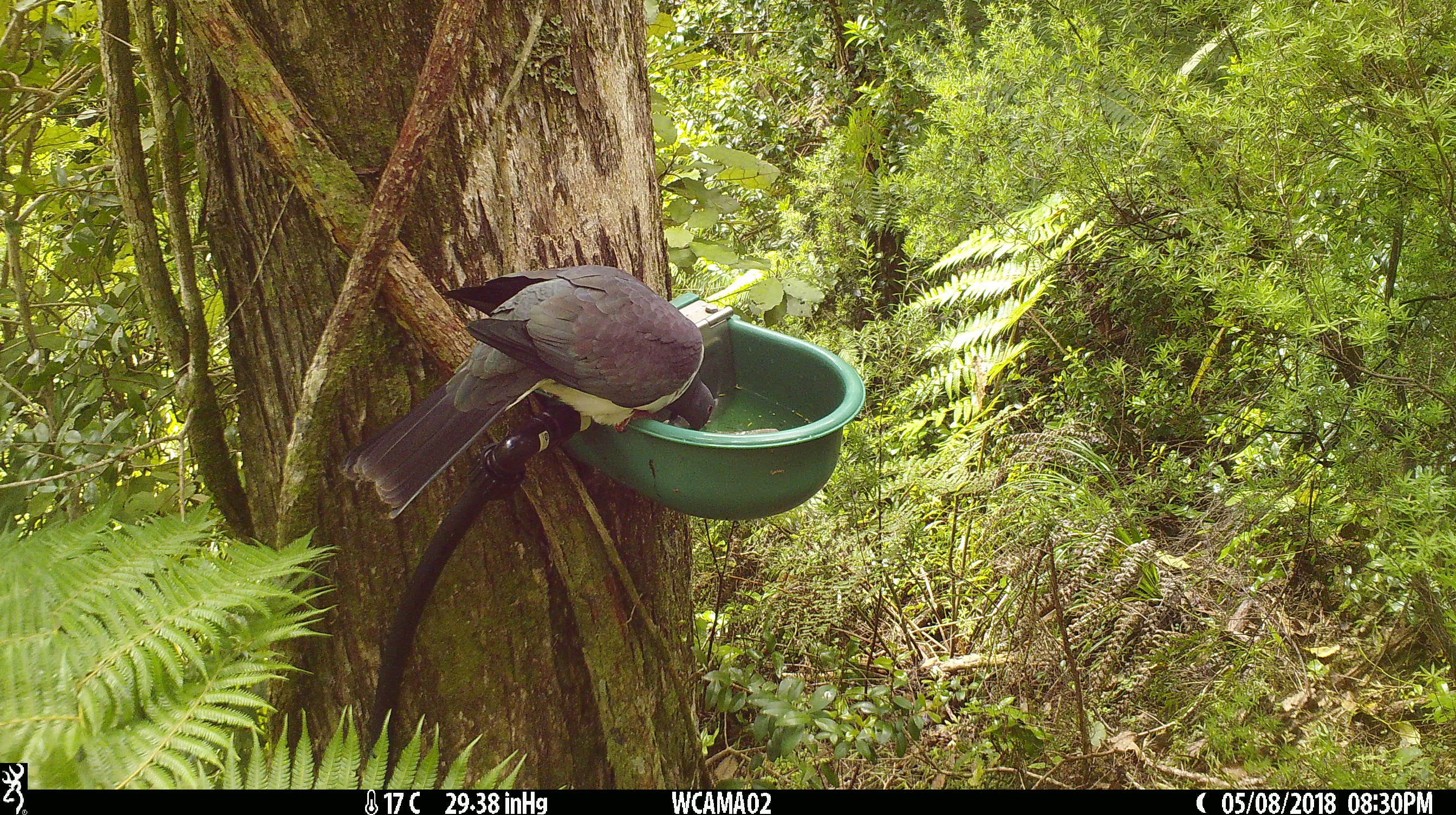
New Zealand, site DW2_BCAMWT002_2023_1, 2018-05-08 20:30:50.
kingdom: Animalia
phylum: Chordata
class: Aves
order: Columbiformes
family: Columbidae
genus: Hemiphaga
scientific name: Hemiphaga novaeseelandiae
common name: new zealand pigeon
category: kereru